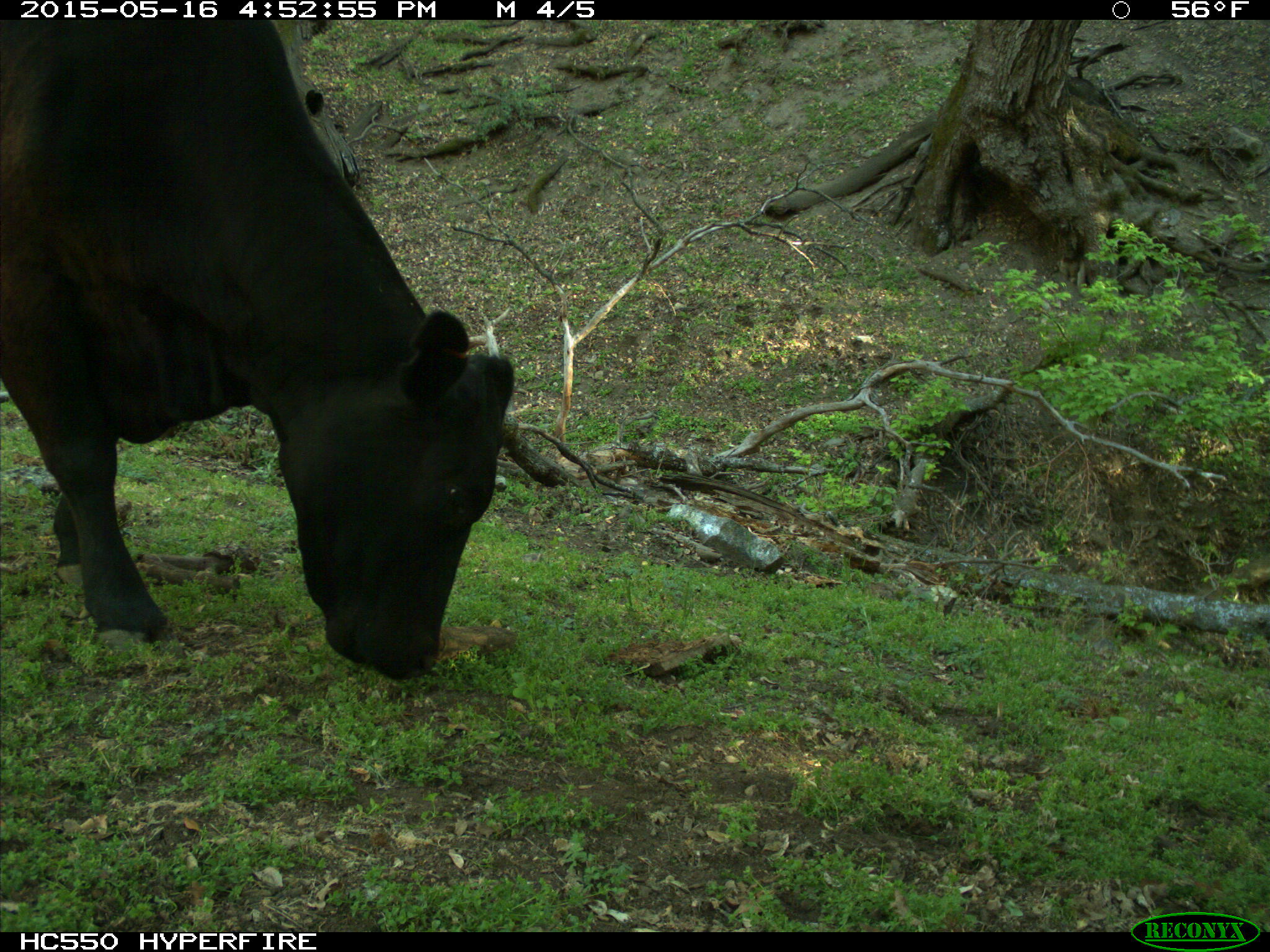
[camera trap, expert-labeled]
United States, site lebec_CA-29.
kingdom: Animalia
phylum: Chordata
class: Mammalia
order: Artiodactyla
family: Bovidae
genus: Bos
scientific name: Bos taurus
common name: domestic cow